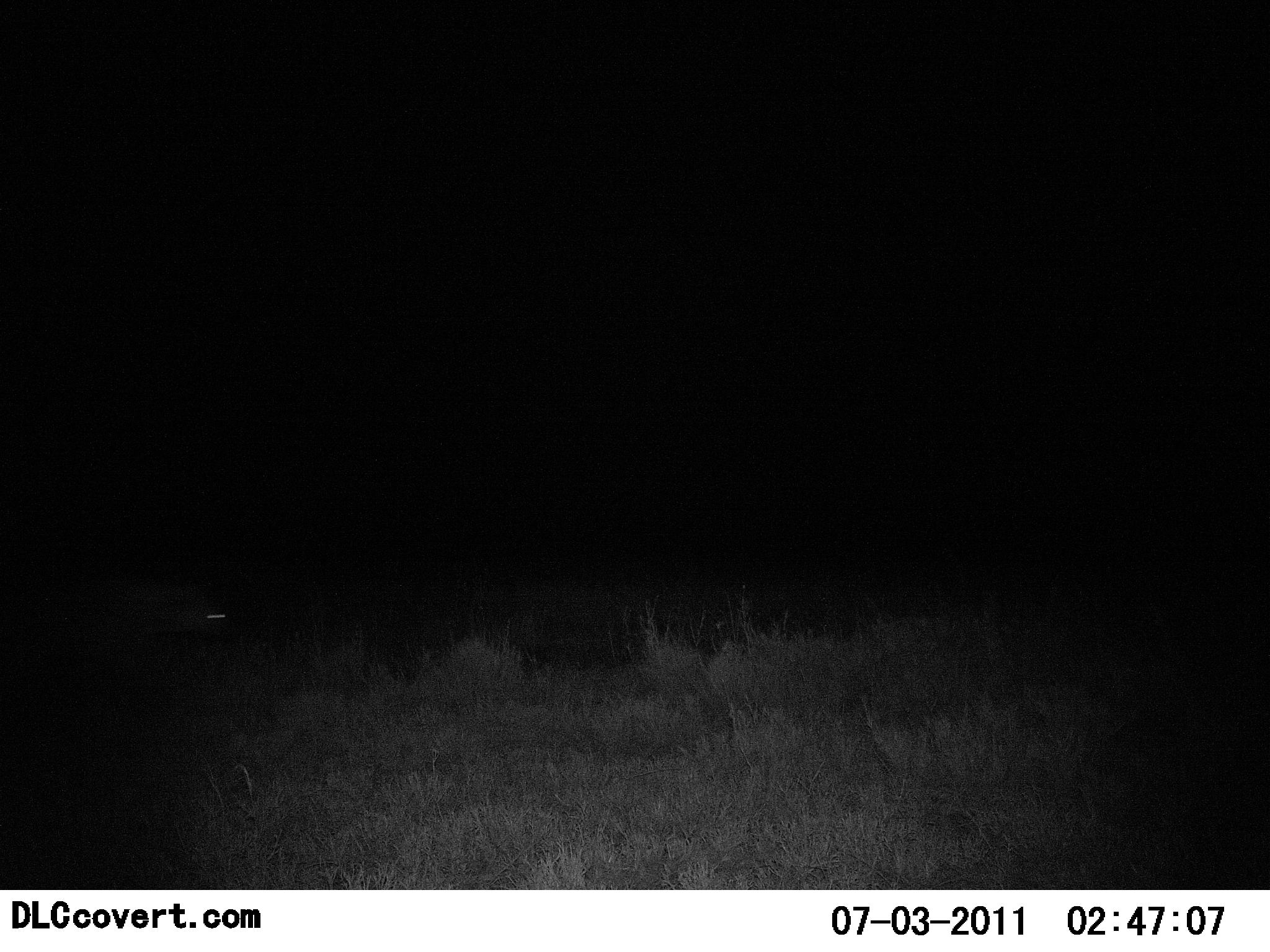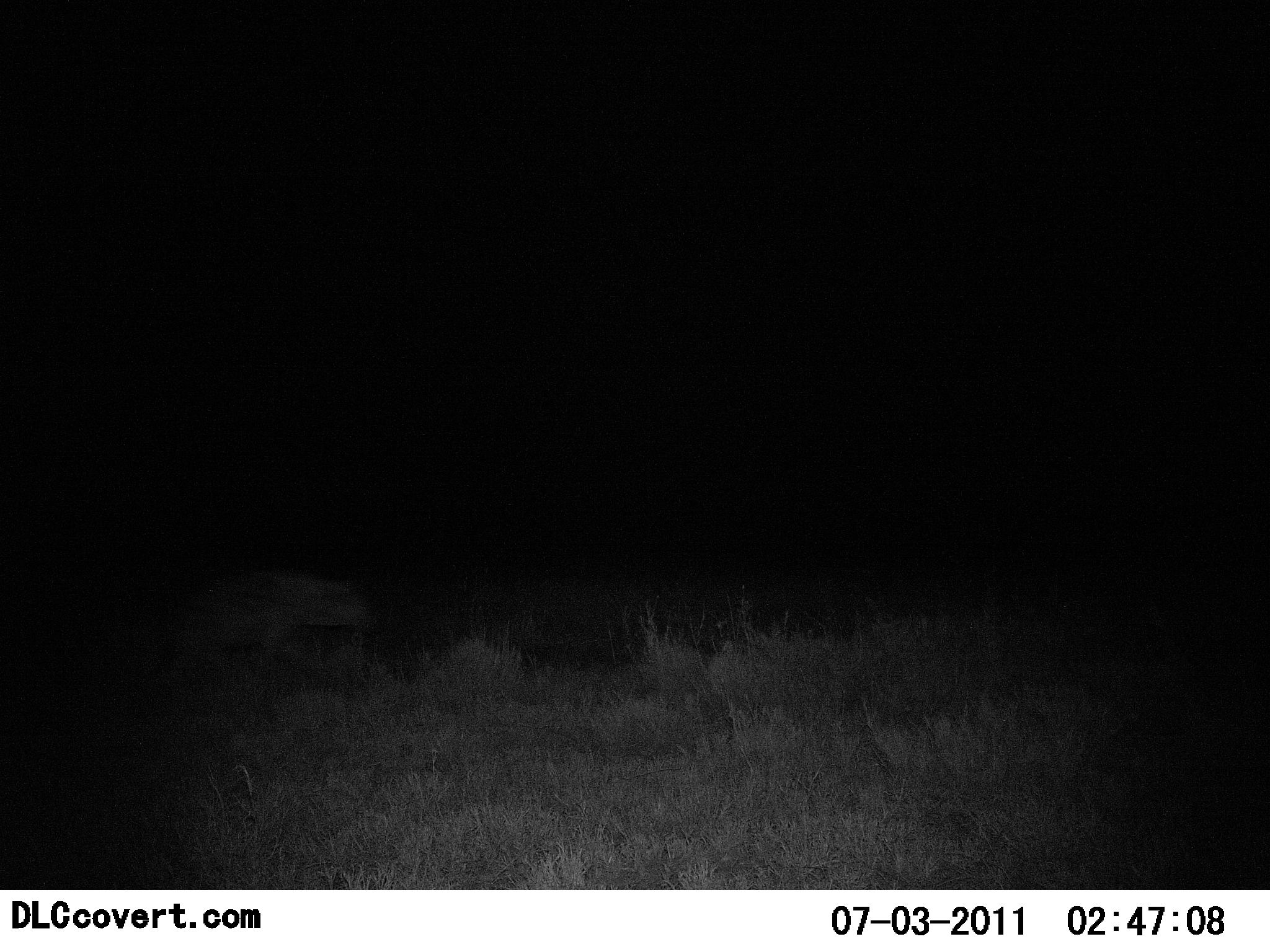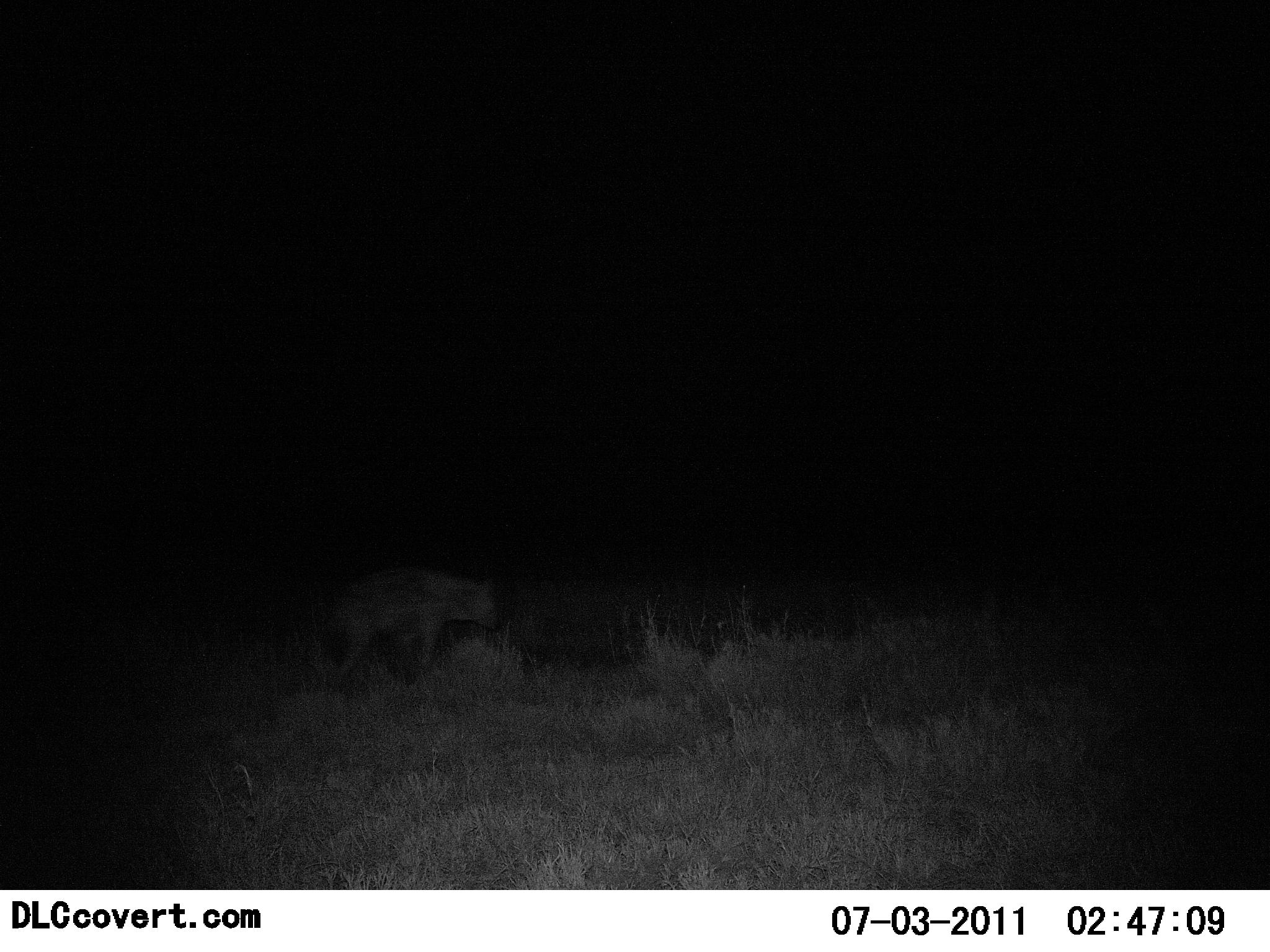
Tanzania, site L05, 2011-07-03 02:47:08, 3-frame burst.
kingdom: Animalia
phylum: Chordata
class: Mammalia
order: Carnivora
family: Hyaenidae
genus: Crocuta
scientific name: Crocuta crocuta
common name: spotted hyena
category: hyenaspotted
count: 1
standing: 0%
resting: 0%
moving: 100%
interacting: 0%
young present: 0%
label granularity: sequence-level